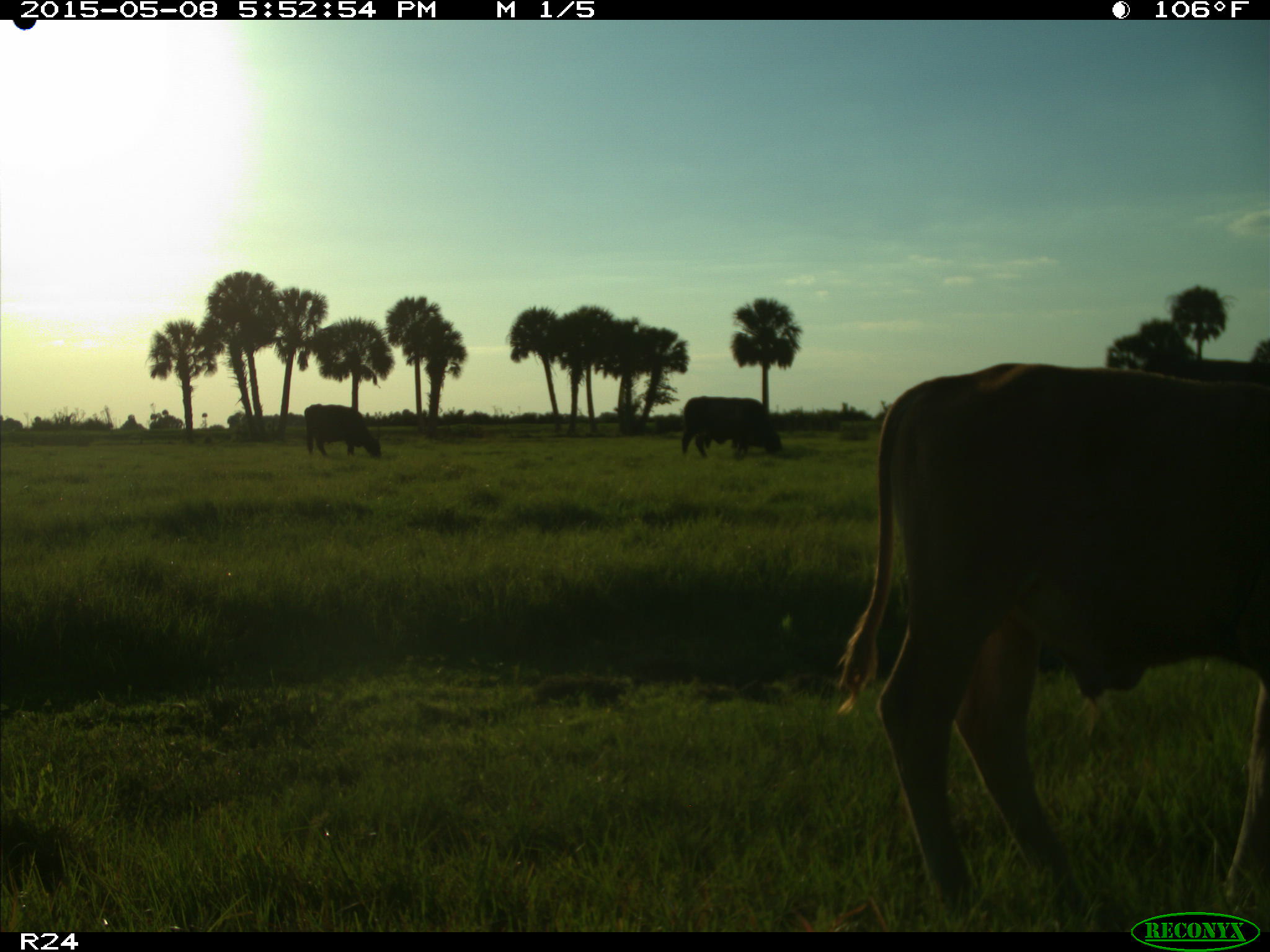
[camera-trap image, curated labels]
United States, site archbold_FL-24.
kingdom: Animalia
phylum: Chordata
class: Mammalia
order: Artiodactyla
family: Bovidae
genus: Bos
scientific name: Bos taurus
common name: domestic cow